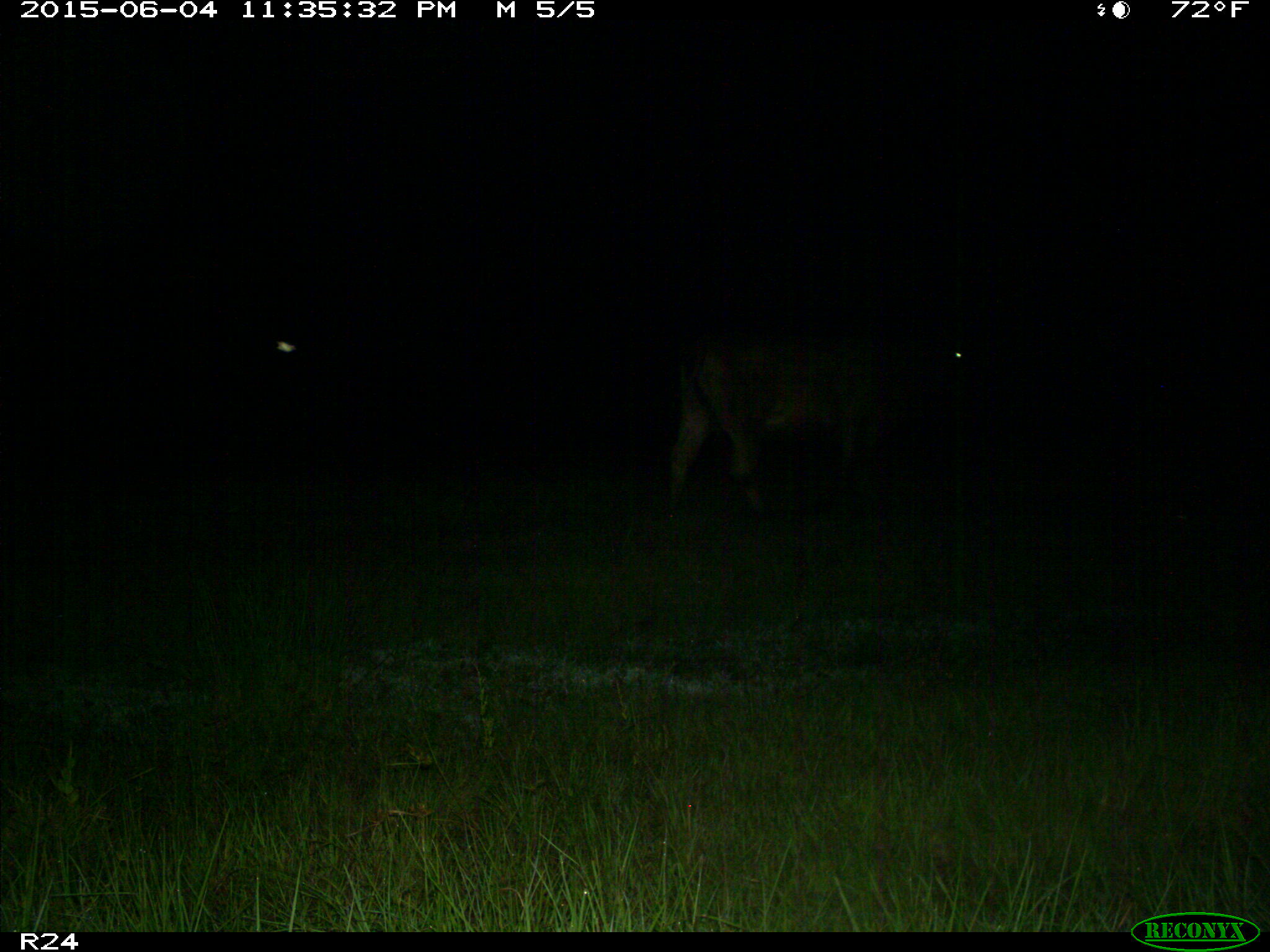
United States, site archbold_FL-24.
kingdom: Animalia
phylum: Chordata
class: Mammalia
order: Artiodactyla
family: Bovidae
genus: Bos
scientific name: Bos taurus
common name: domestic cow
Bos taurus (domestic cow).